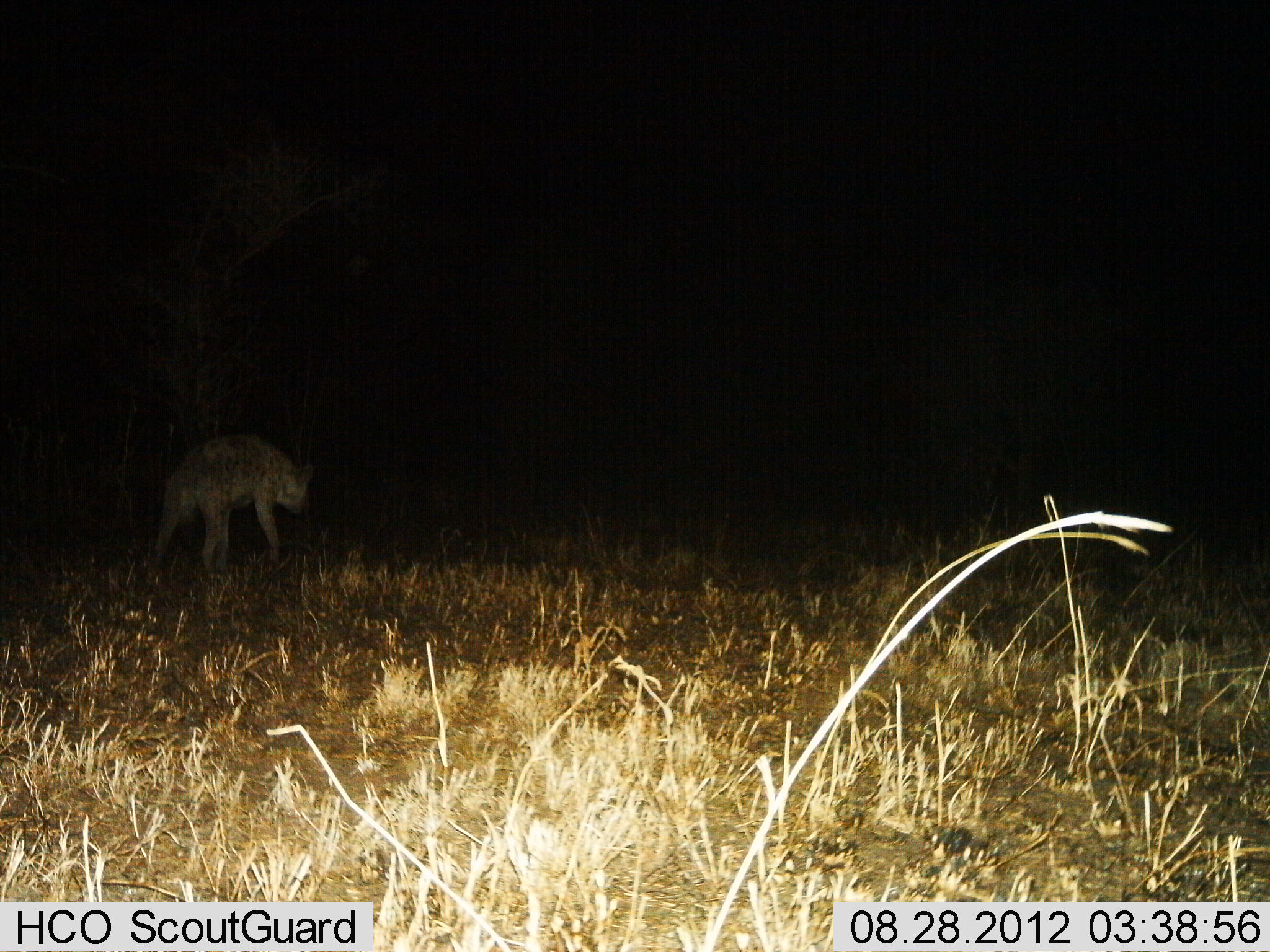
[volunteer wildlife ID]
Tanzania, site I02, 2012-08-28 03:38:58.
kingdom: Animalia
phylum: Chordata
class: Mammalia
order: Carnivora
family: Hyaenidae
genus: Crocuta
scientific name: Crocuta crocuta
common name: spotted hyena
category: hyenaspotted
Hyenaspotted (spotted hyena) (Crocuta crocuta), count 1. Behavior (volunteer vote fractions): standing 40%, resting 0%, moving 70%, interacting 0%. Young present (vote fraction): 0%. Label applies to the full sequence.